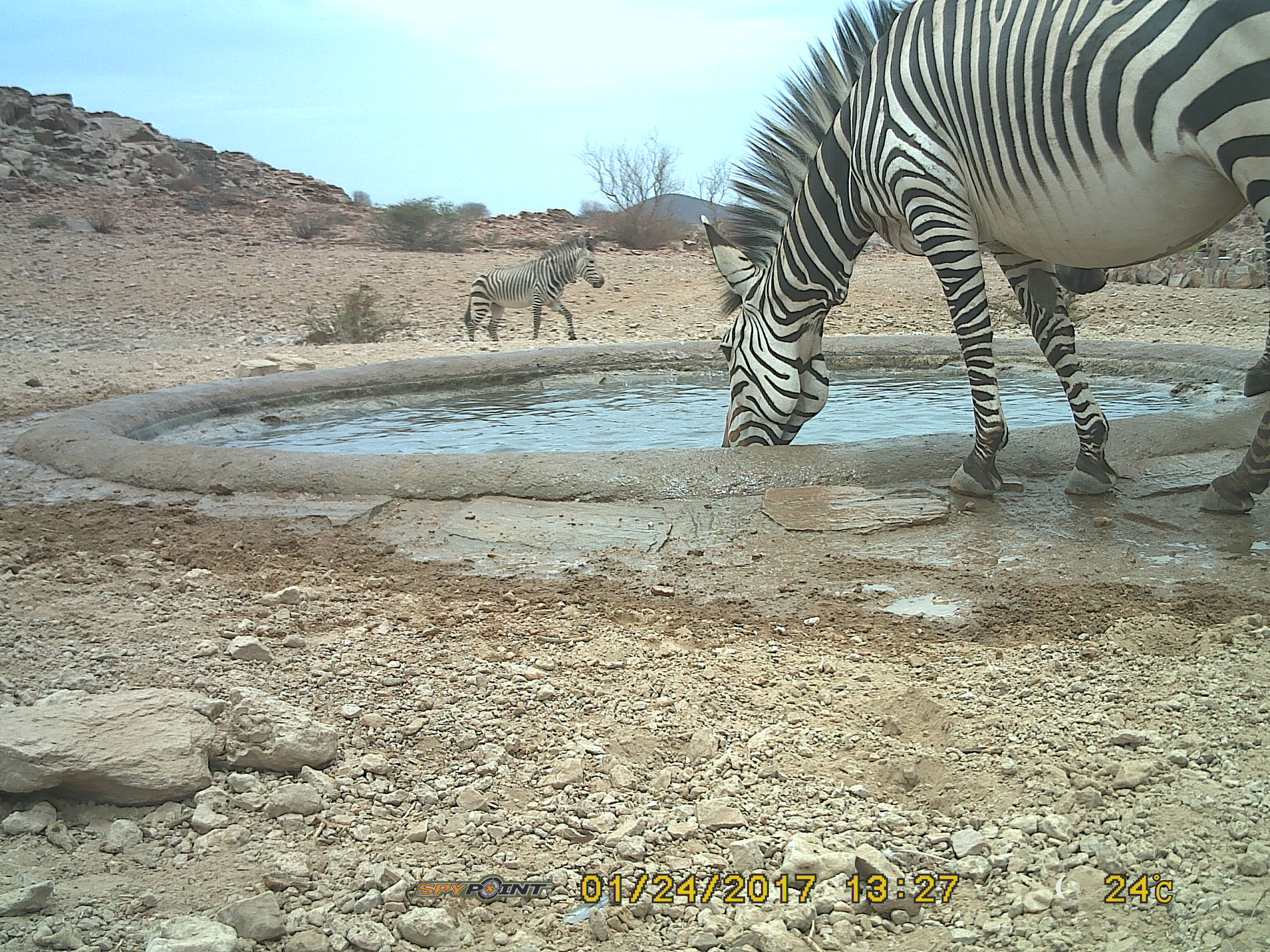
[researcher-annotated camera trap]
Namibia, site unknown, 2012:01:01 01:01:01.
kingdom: Animalia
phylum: Chordata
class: Mammalia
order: Perissodactyla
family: Equidae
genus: Equus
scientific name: Equus zebra hartmannae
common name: hartmann's mountain zebra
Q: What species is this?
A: Equus zebra hartmannae (hartmann's mountain zebra).